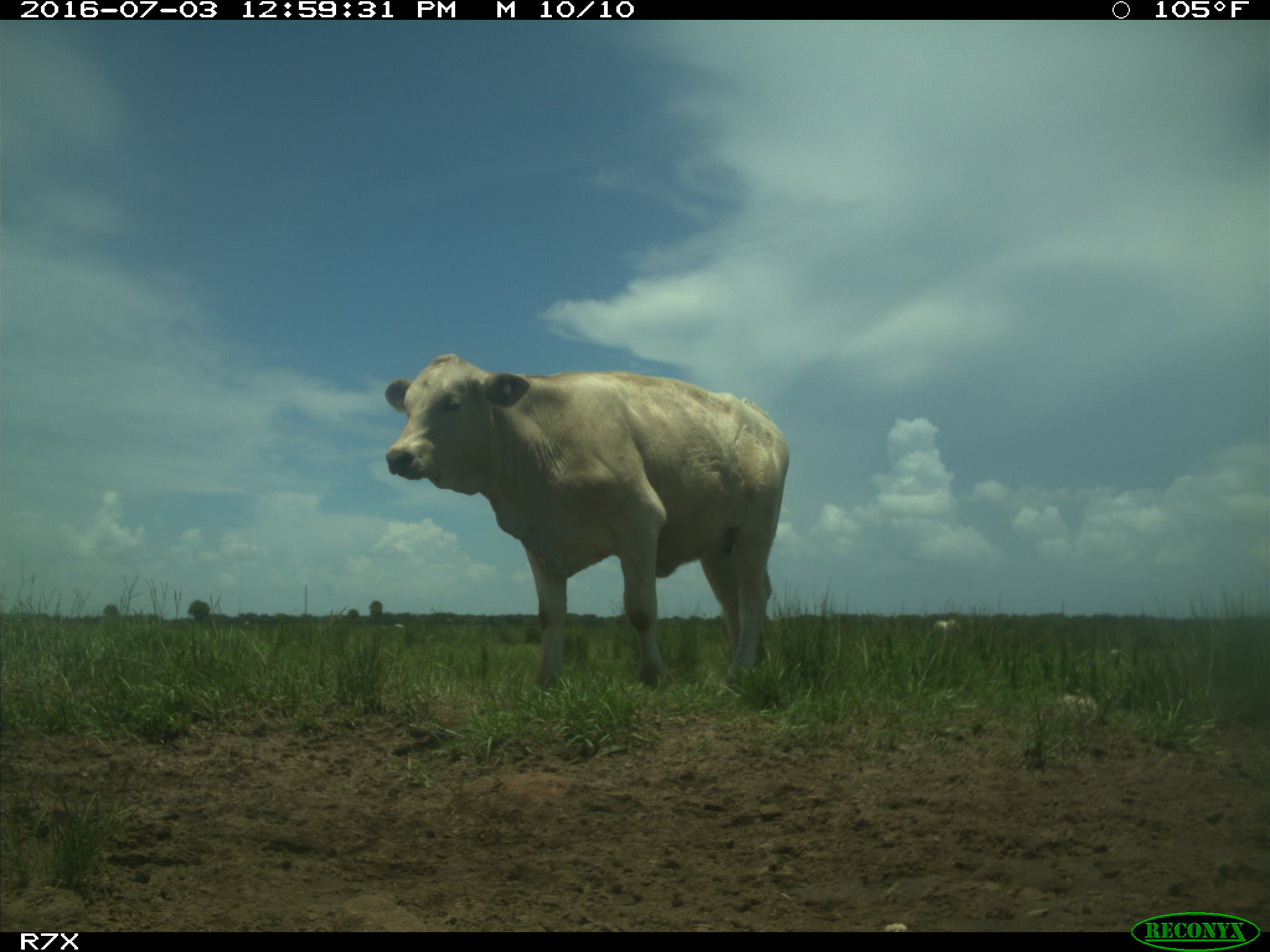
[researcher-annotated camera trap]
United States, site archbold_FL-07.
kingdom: Animalia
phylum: Chordata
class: Mammalia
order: Artiodactyla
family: Bovidae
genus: Bos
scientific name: Bos taurus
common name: domestic cow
Bos taurus (domestic cow).